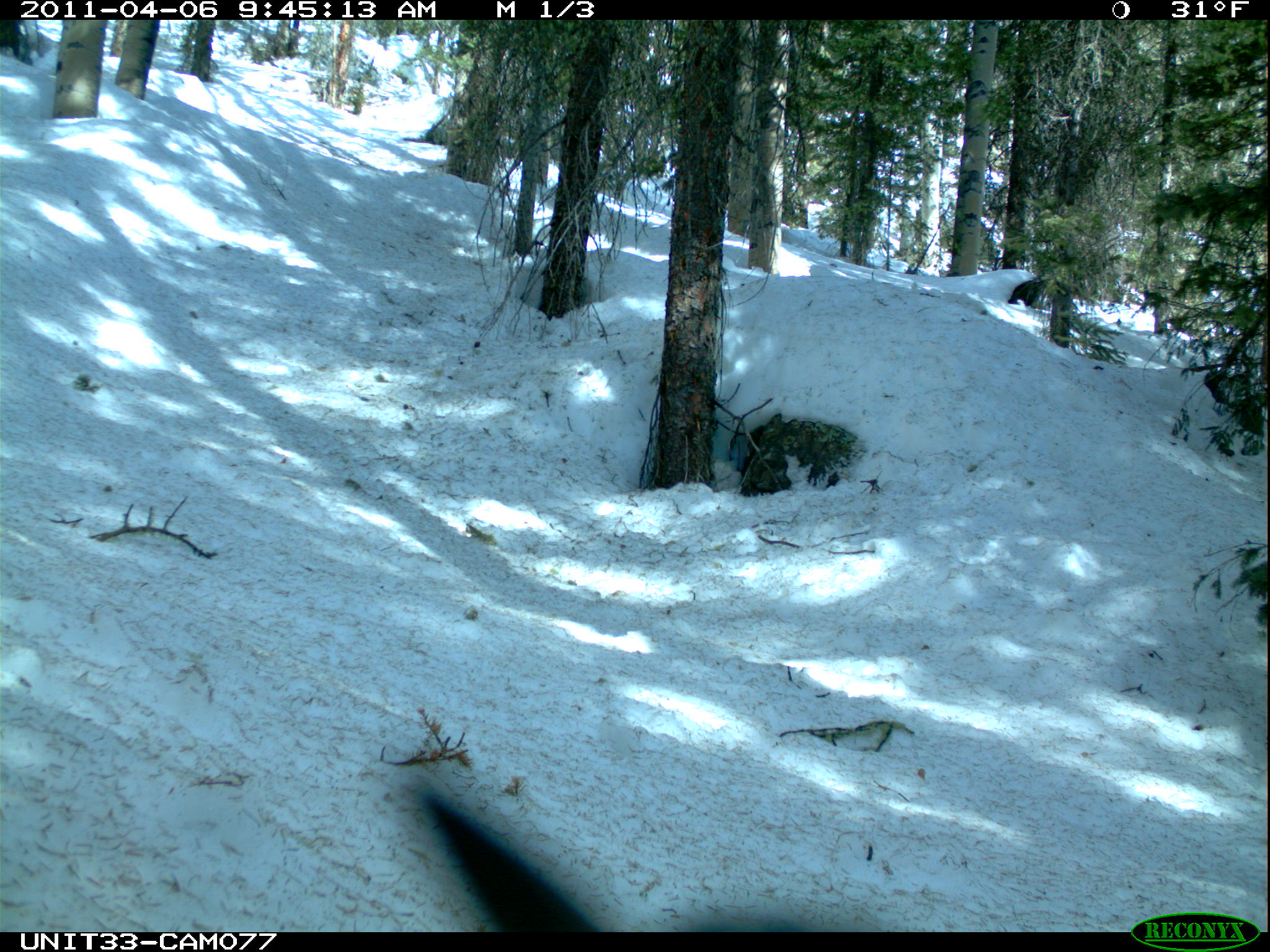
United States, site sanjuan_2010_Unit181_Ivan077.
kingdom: Animalia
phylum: Chordata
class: Aves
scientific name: Aves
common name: birds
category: unidentified bird